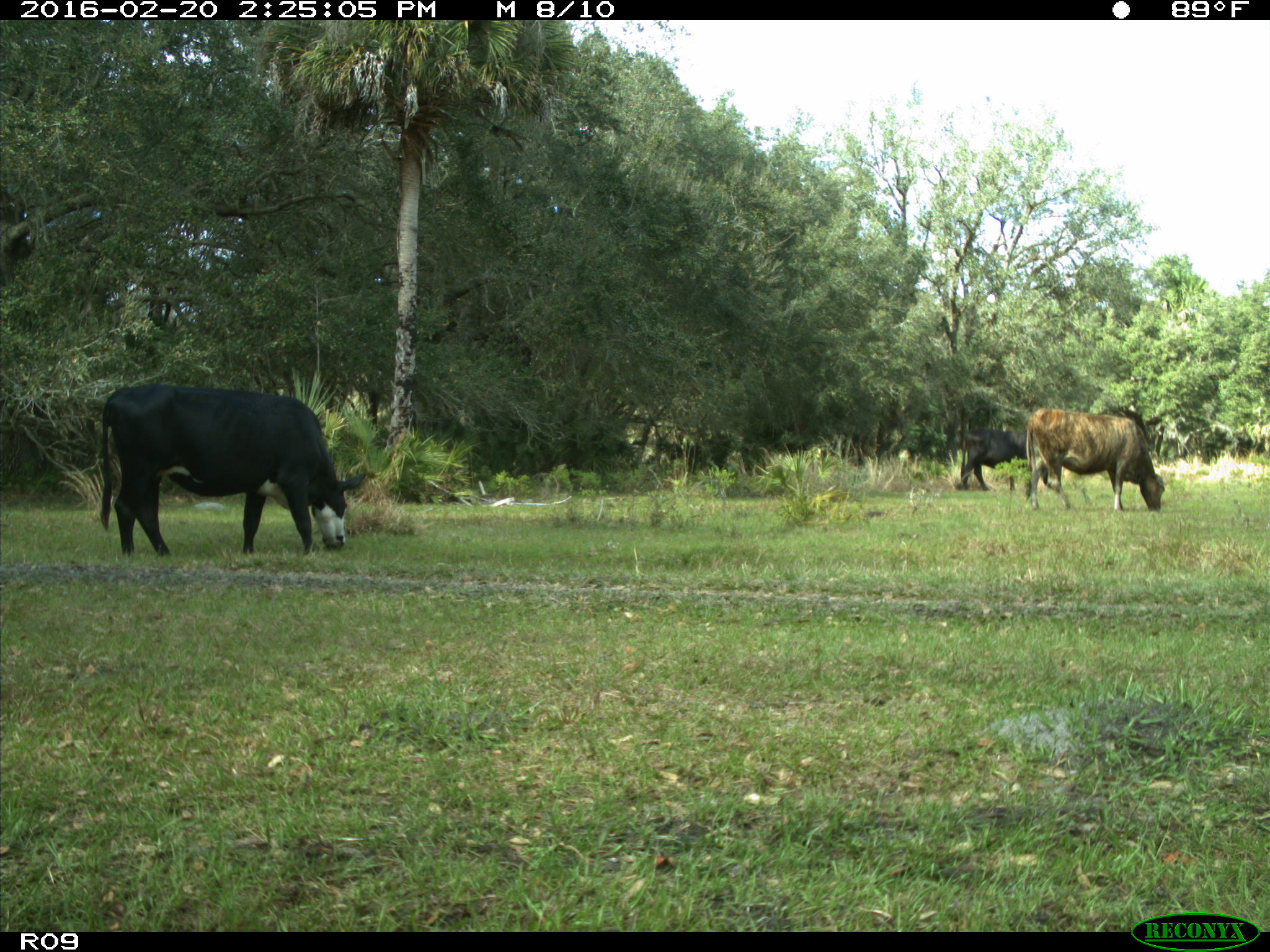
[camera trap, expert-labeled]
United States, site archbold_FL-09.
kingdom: Animalia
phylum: Chordata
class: Mammalia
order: Artiodactyla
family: Bovidae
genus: Bos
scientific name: Bos taurus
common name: domestic cow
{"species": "Bos taurus (domestic cow)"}